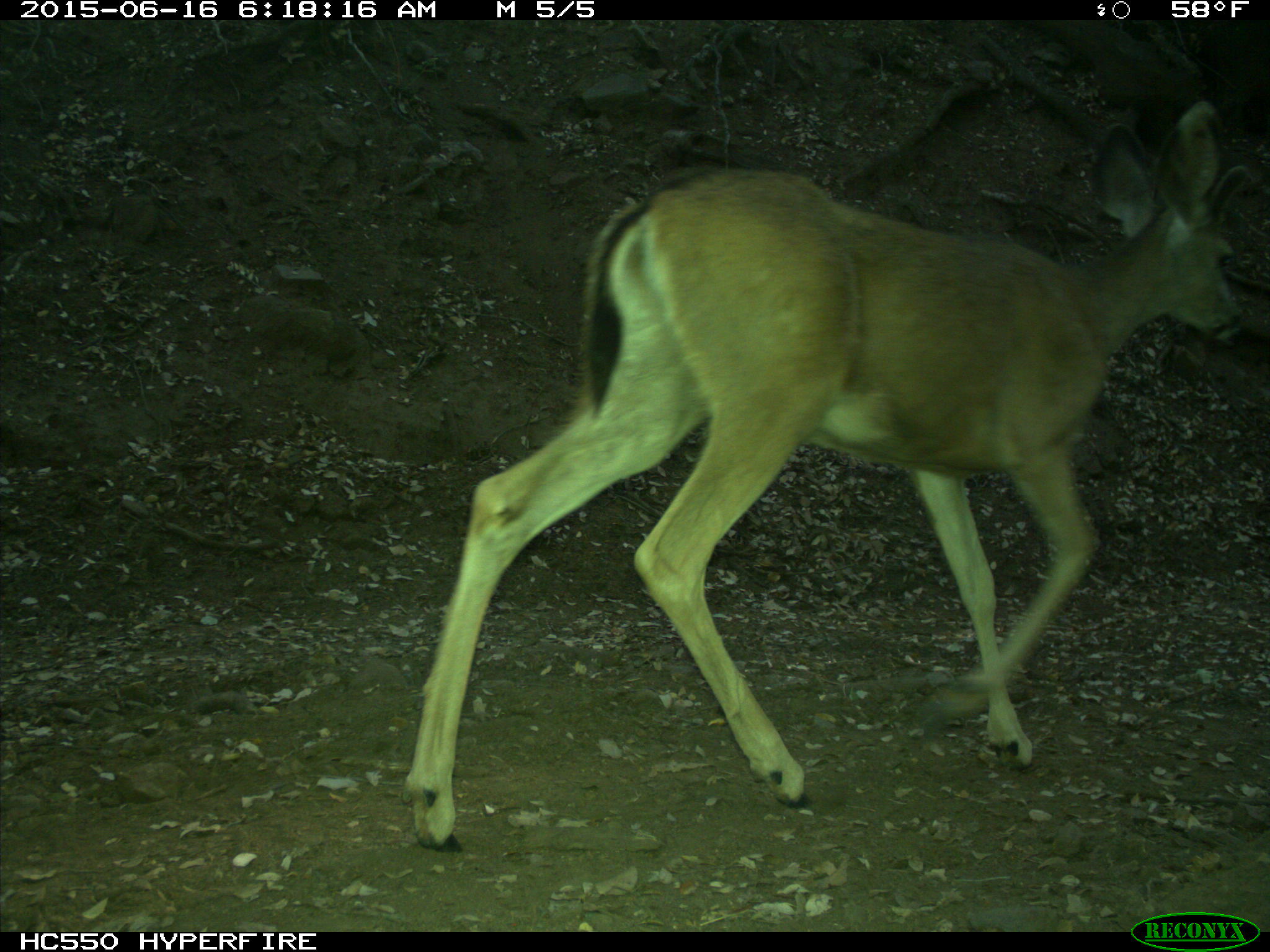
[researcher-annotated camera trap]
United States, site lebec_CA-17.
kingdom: Animalia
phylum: Chordata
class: Mammalia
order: Artiodactyla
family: Cervidae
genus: Odocoileus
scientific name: Odocoileus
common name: deer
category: unidentified deer